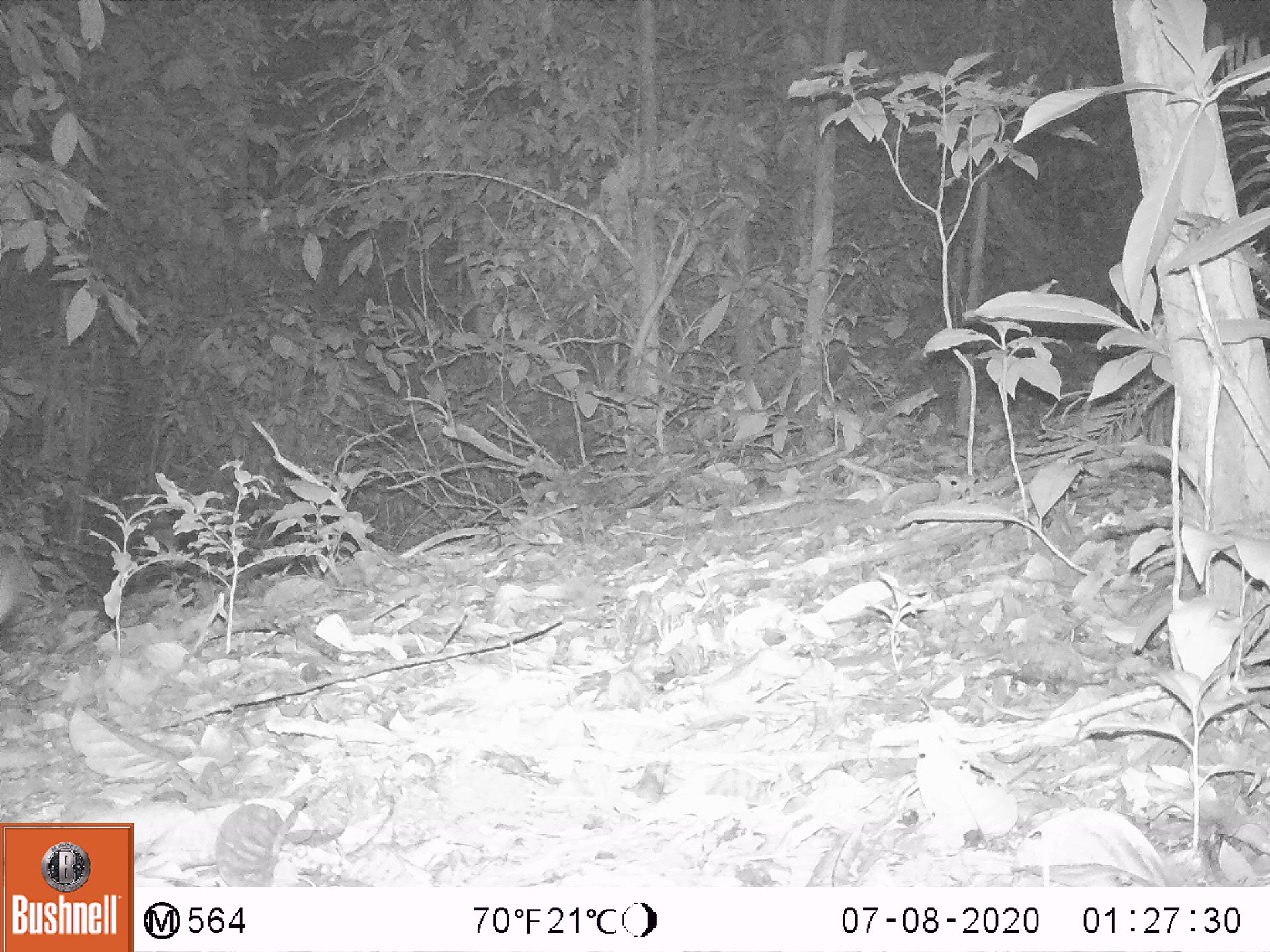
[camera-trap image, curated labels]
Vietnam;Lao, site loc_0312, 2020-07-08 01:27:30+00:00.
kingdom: Animalia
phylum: Chordata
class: Mammalia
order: Lagomorpha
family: Leporidae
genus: Nesolagus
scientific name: Nesolagus timminsi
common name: annamite striped rabbit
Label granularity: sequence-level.